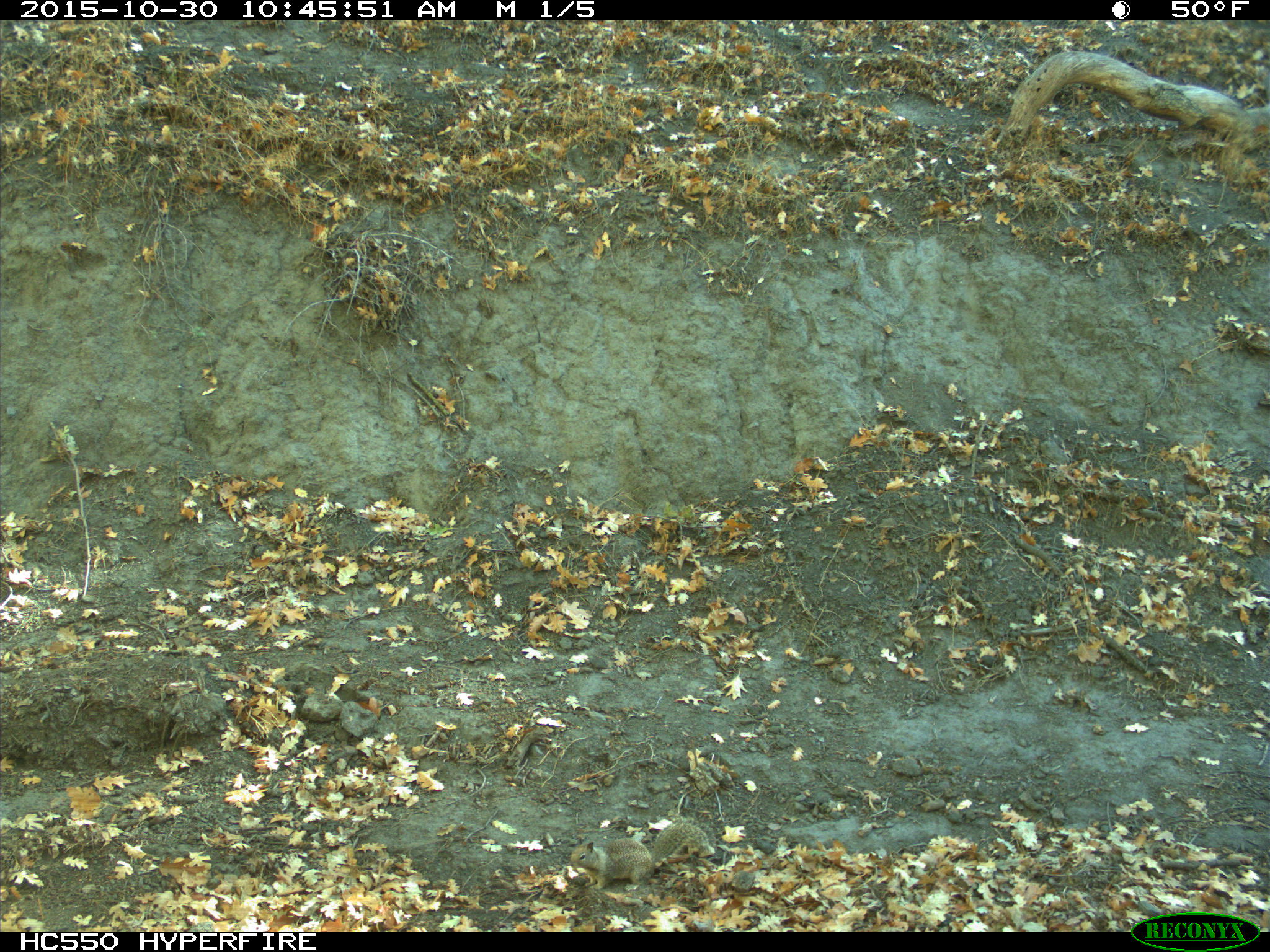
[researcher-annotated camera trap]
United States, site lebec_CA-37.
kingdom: Animalia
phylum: Chordata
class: Mammalia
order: Rodentia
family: Sciuridae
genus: Otospermophilus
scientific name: Otospermophilus beecheyi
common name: california ground squirrel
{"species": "Otospermophilus beecheyi (california ground squirrel)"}